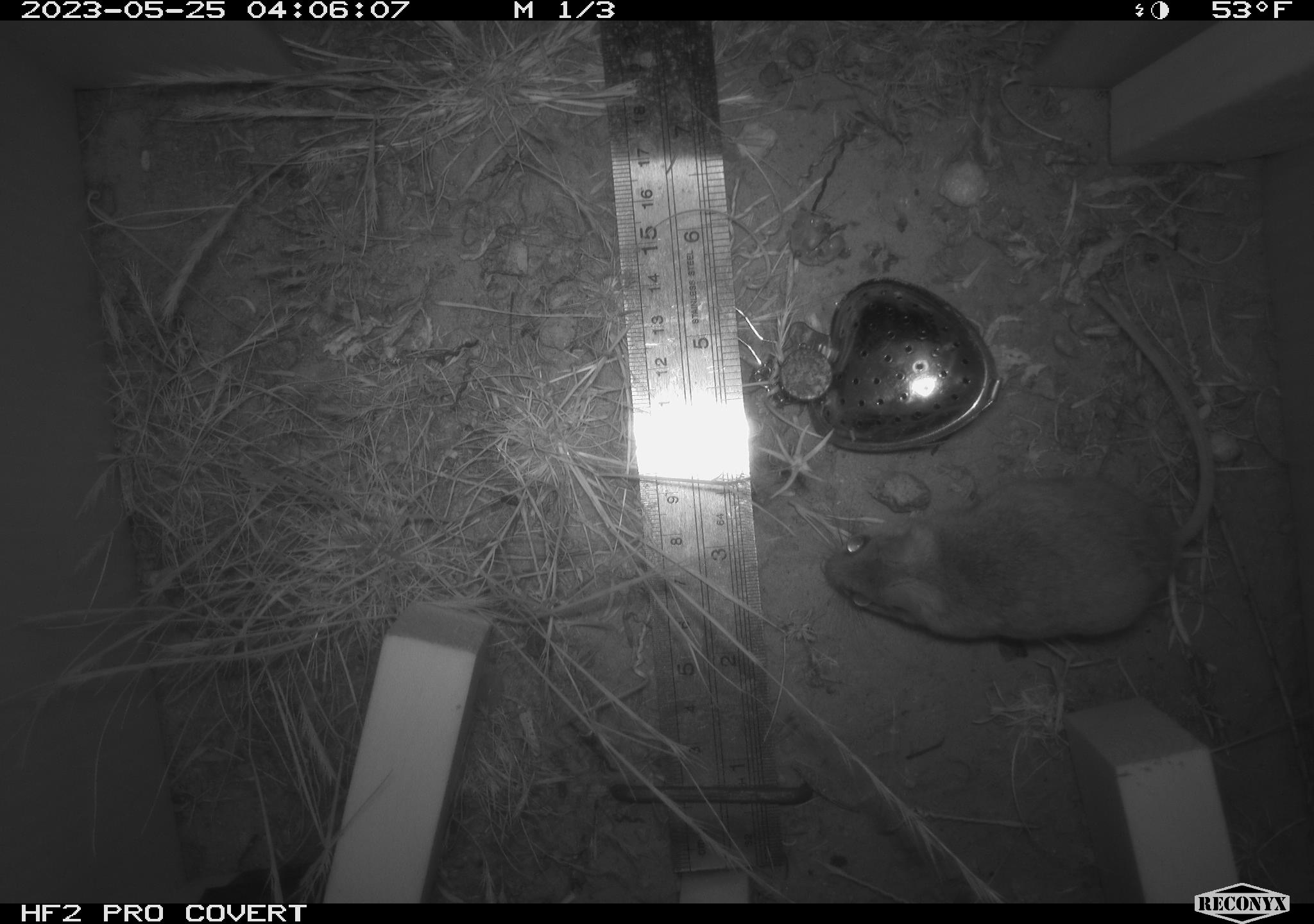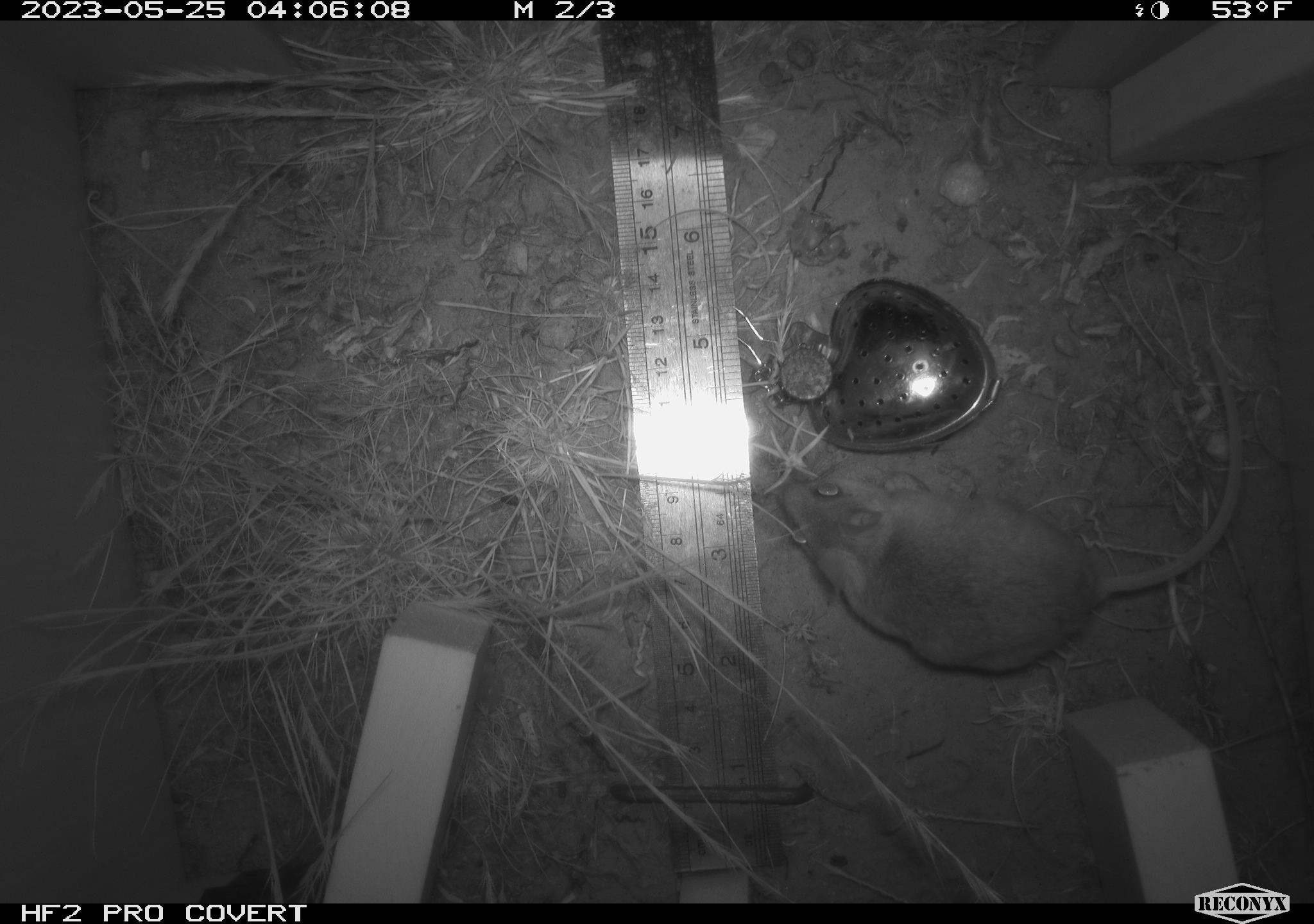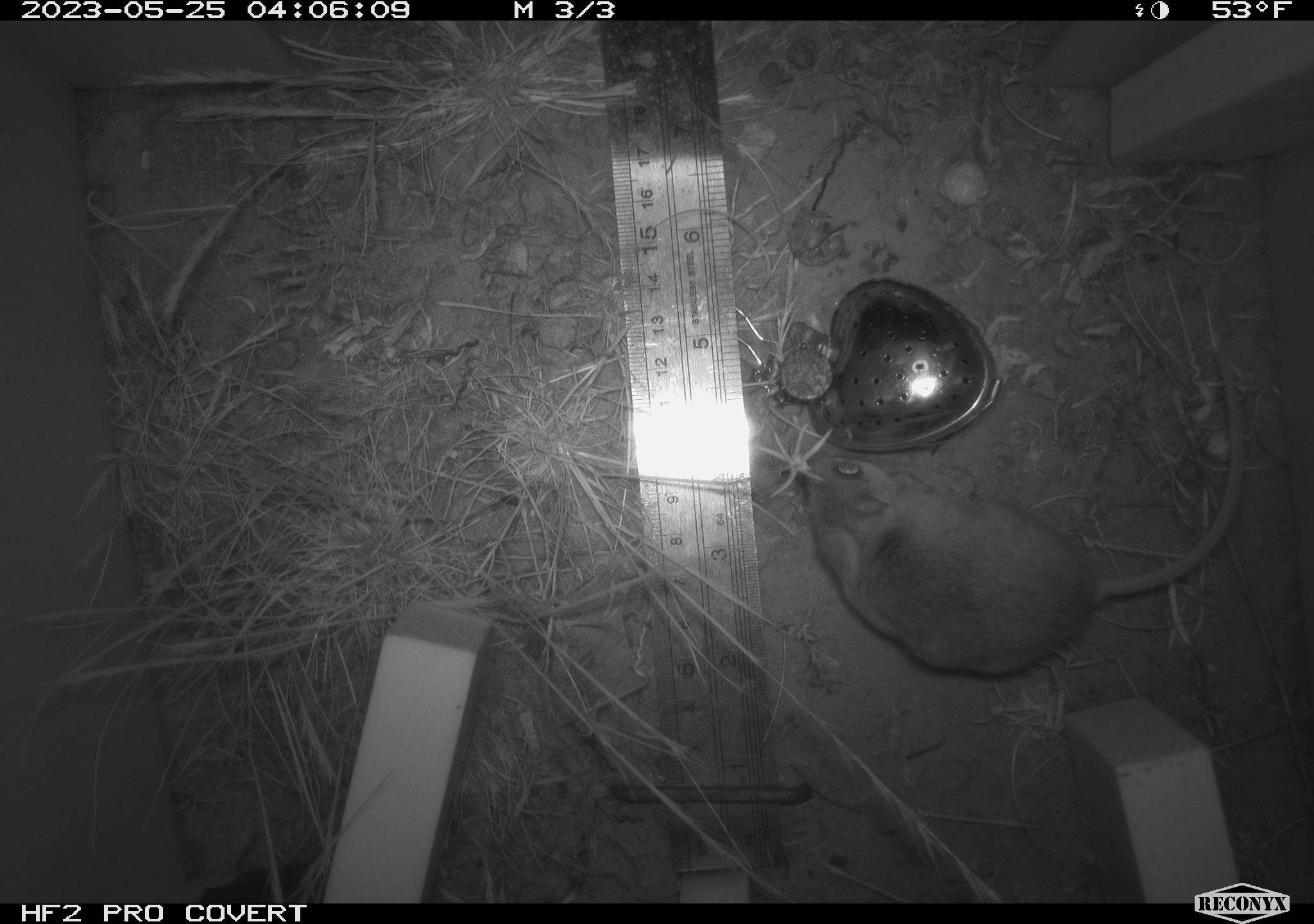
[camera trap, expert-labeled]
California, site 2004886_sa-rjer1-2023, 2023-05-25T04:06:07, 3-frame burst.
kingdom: Animalia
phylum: Chordata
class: Mammalia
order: Rodentia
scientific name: Rodentia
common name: mouse species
Mouse species (Rodentia).